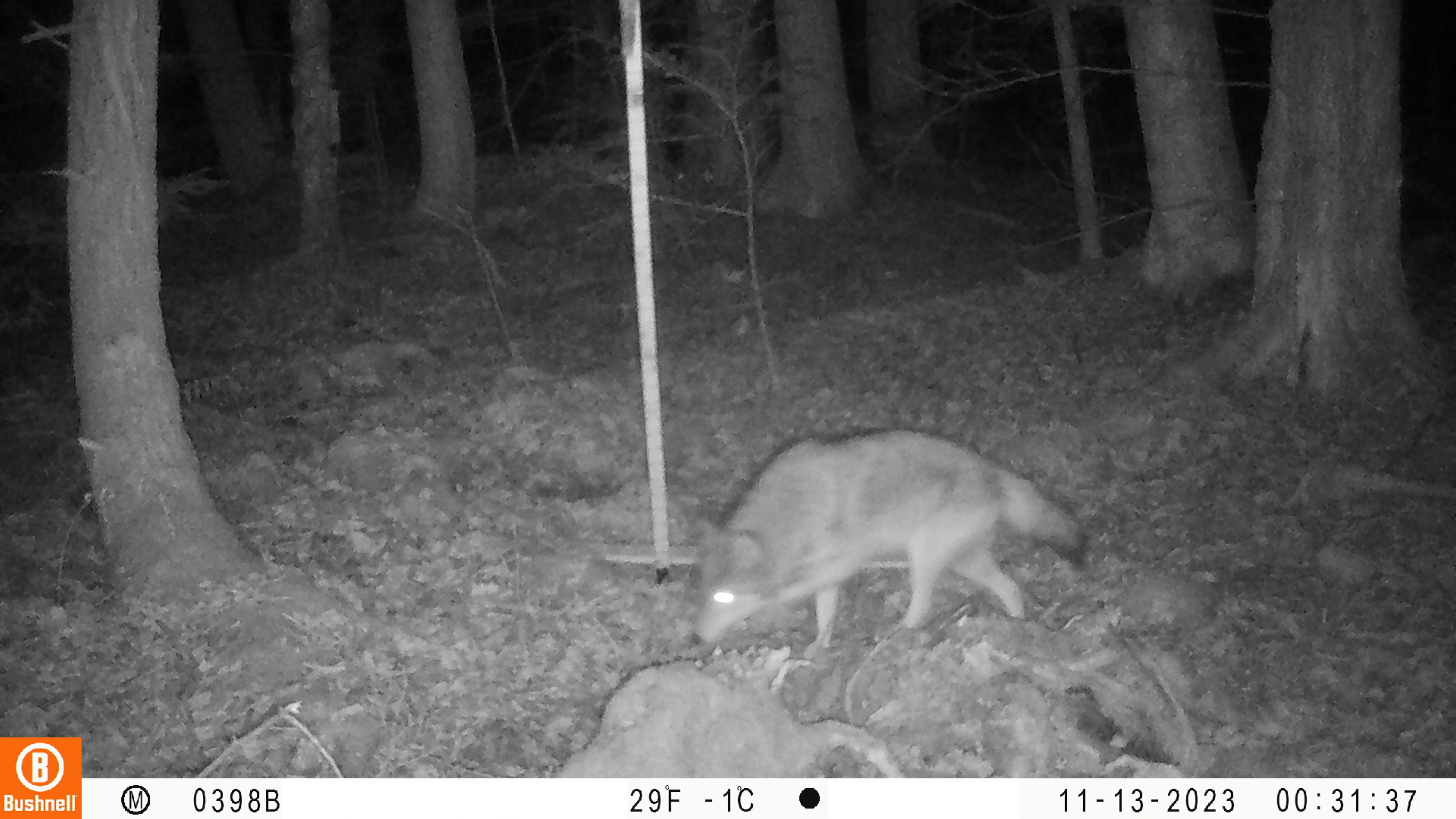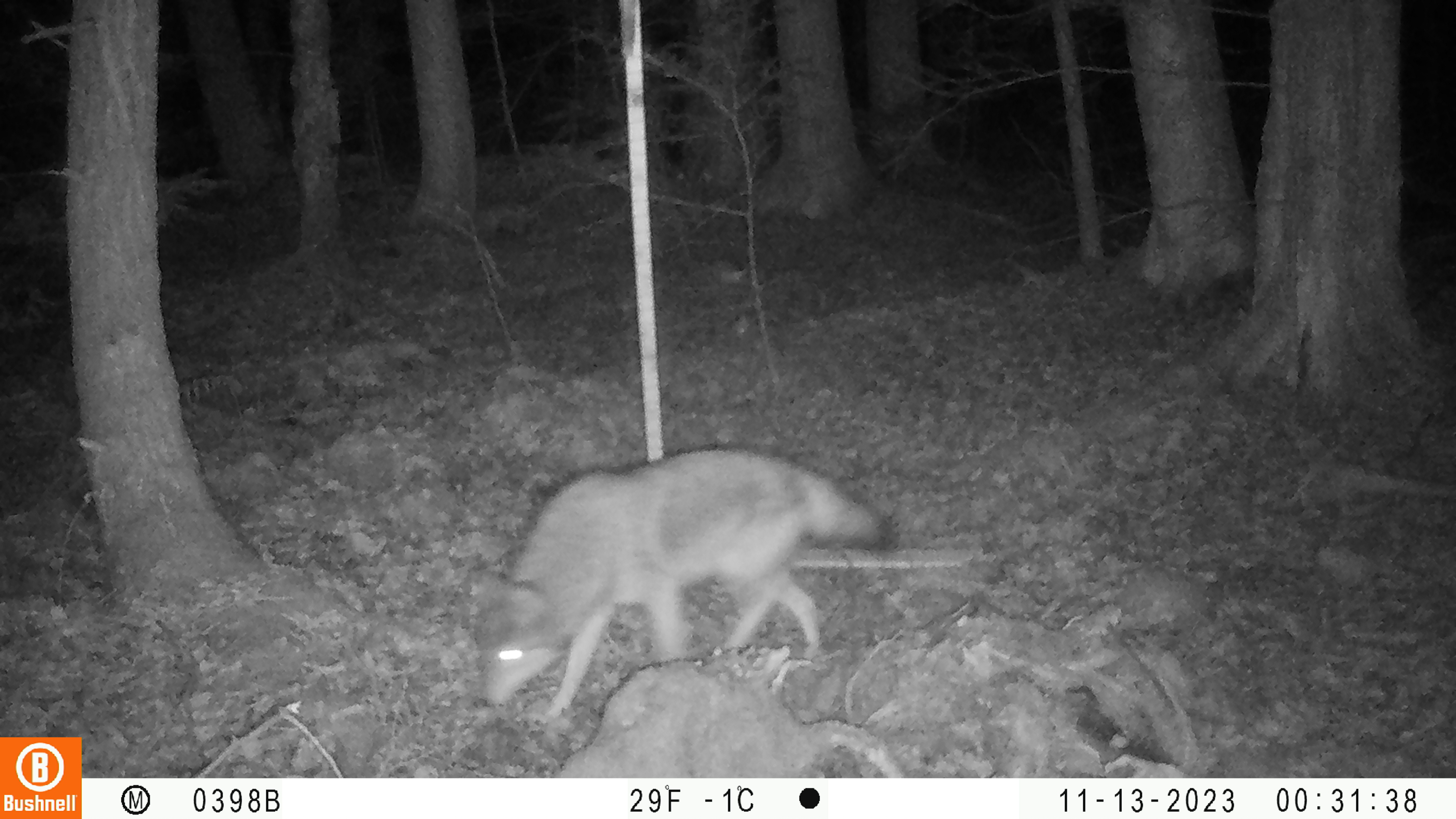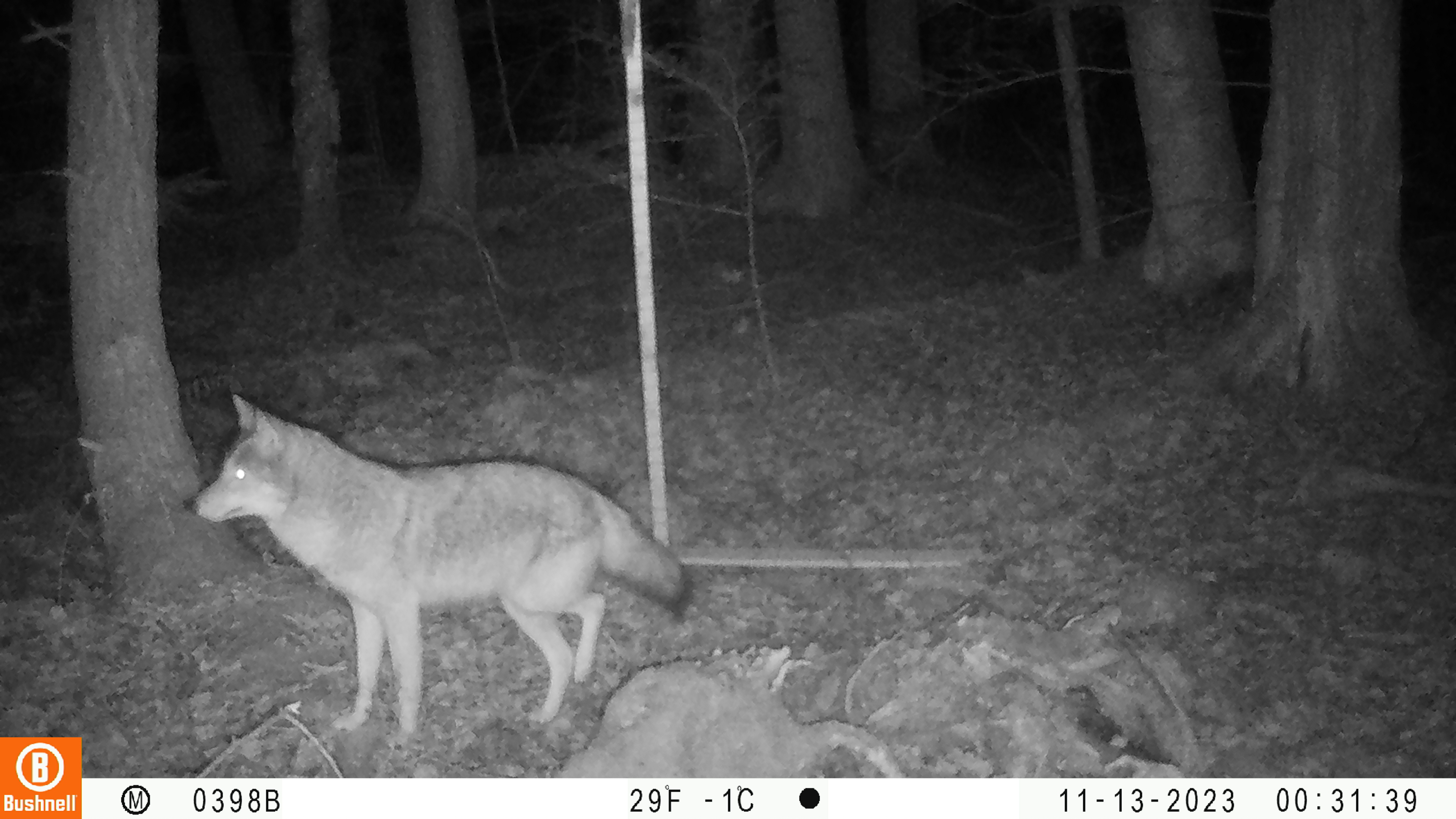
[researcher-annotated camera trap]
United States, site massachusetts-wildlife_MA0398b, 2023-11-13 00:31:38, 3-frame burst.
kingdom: Animalia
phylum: Chordata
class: Mammalia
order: Carnivora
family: Canidae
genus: Canis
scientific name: Canis latrans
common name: coyote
Coyote (Canis latrans).